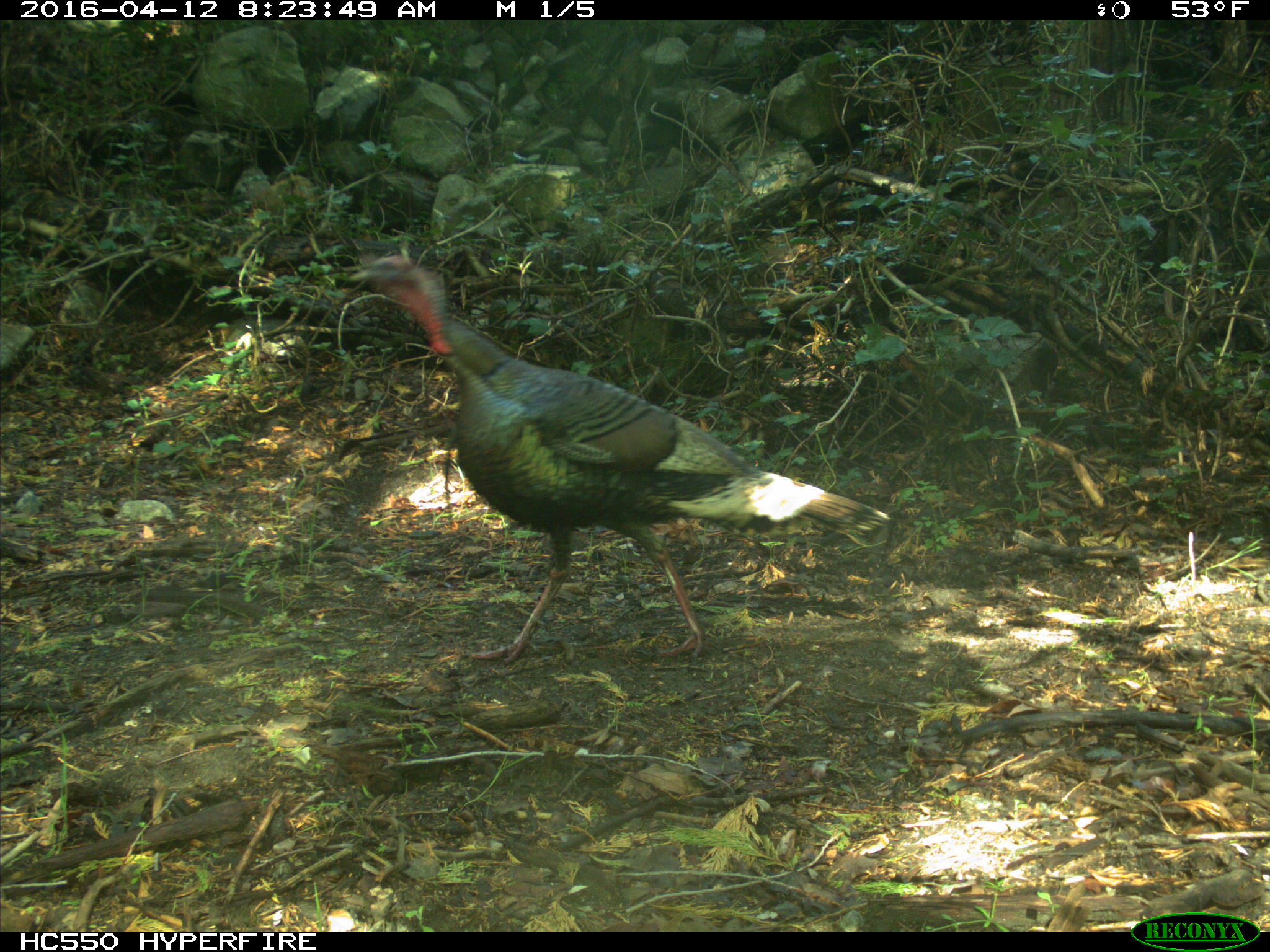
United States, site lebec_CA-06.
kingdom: Animalia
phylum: Chordata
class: Aves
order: Galliformes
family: Phasianidae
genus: Meleagris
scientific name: Meleagris gallopavo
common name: wild turkey